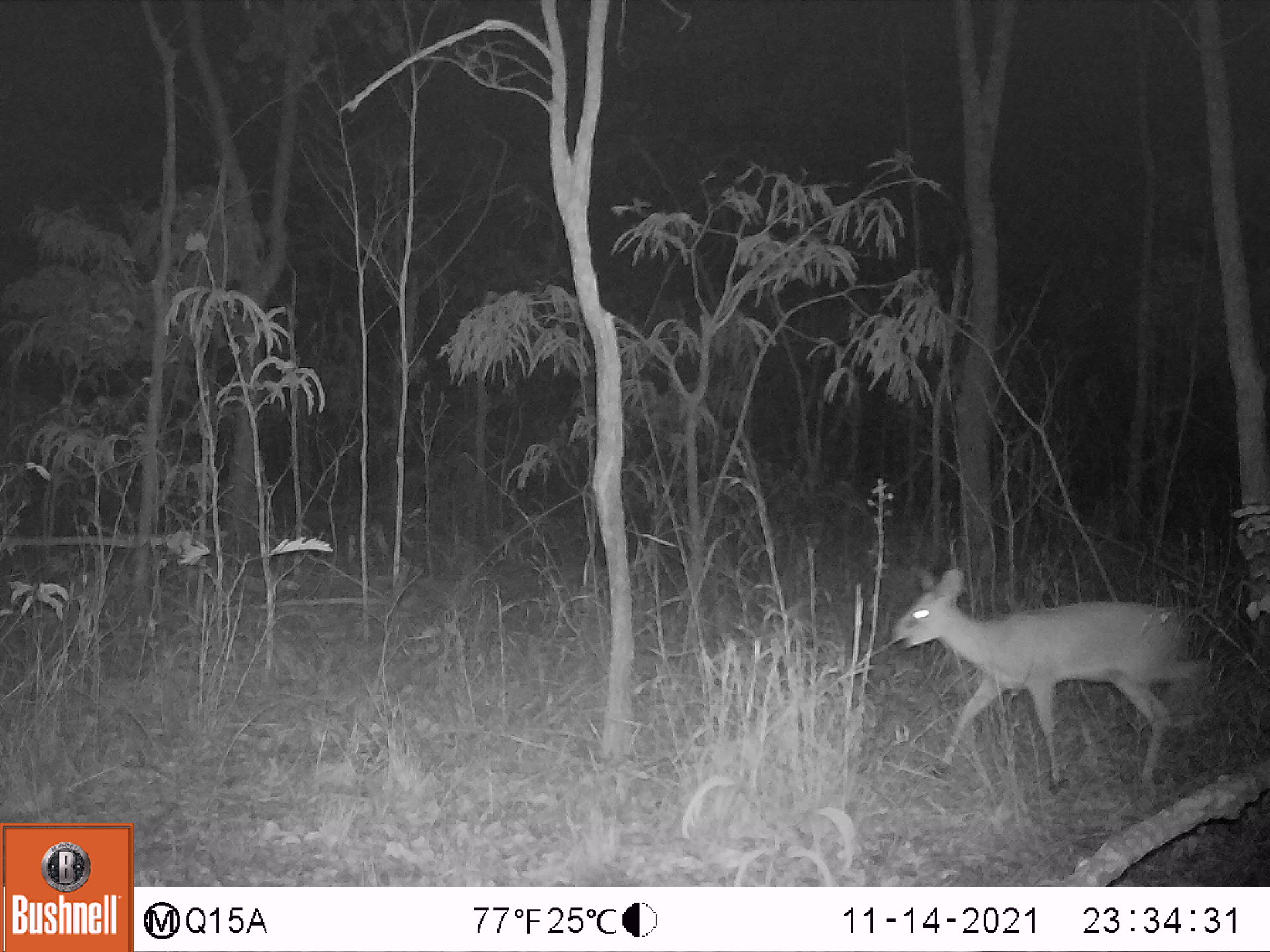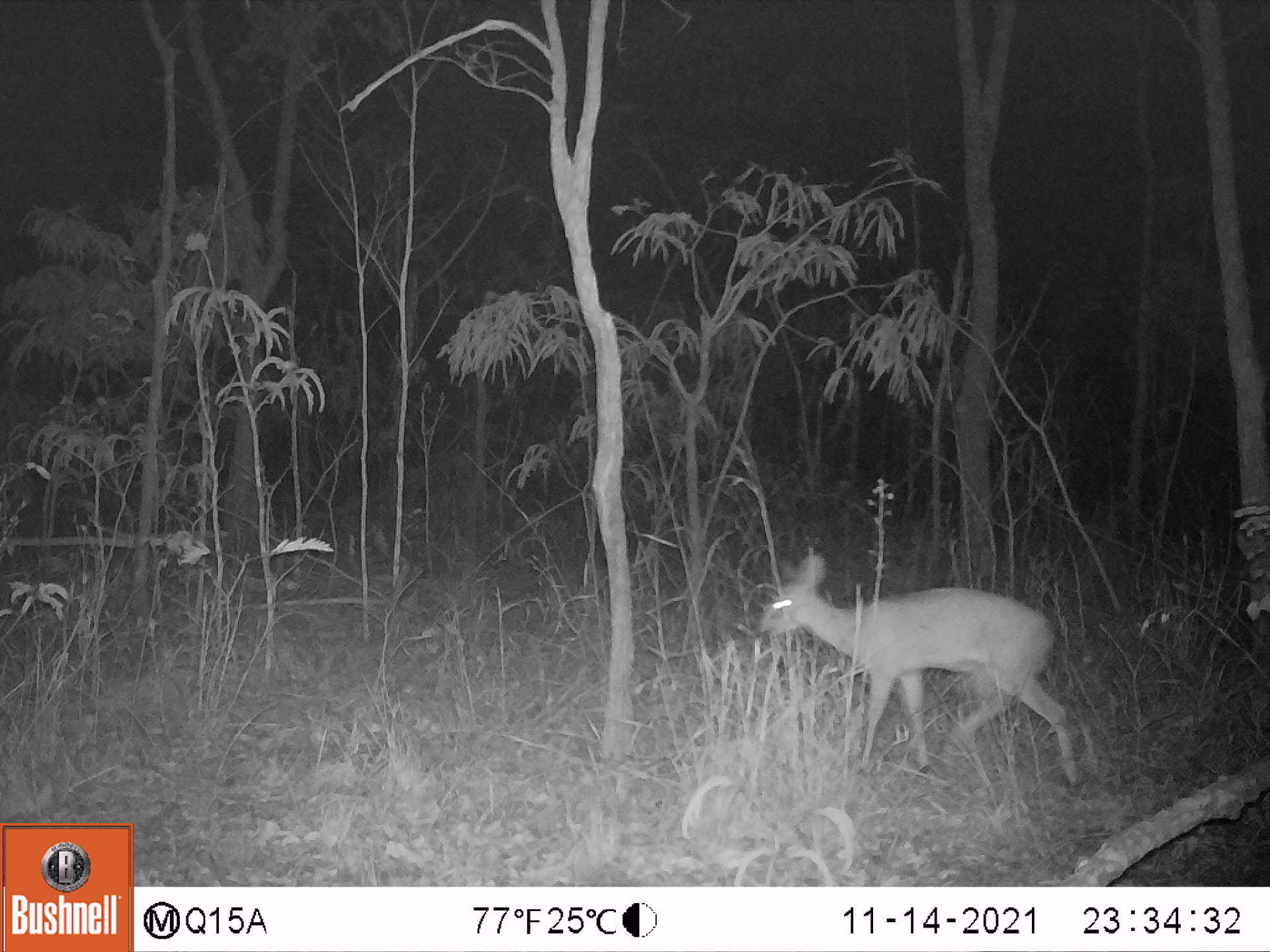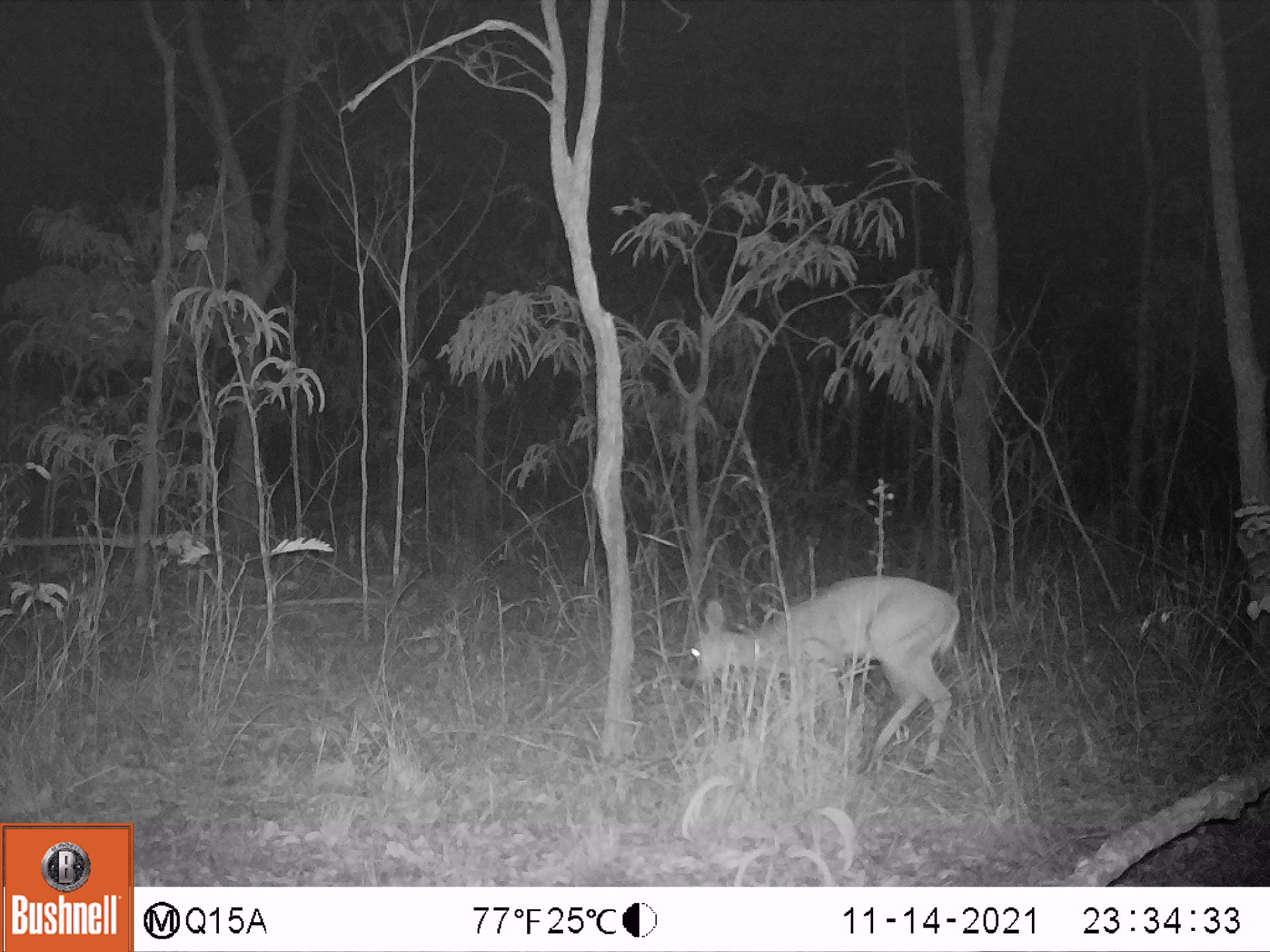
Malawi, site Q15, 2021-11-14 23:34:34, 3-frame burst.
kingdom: Animalia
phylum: Chordata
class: Mammalia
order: Artiodactyla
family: Bovidae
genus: Sylvicapra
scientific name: Sylvicapra grimmia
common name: common duiker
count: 1